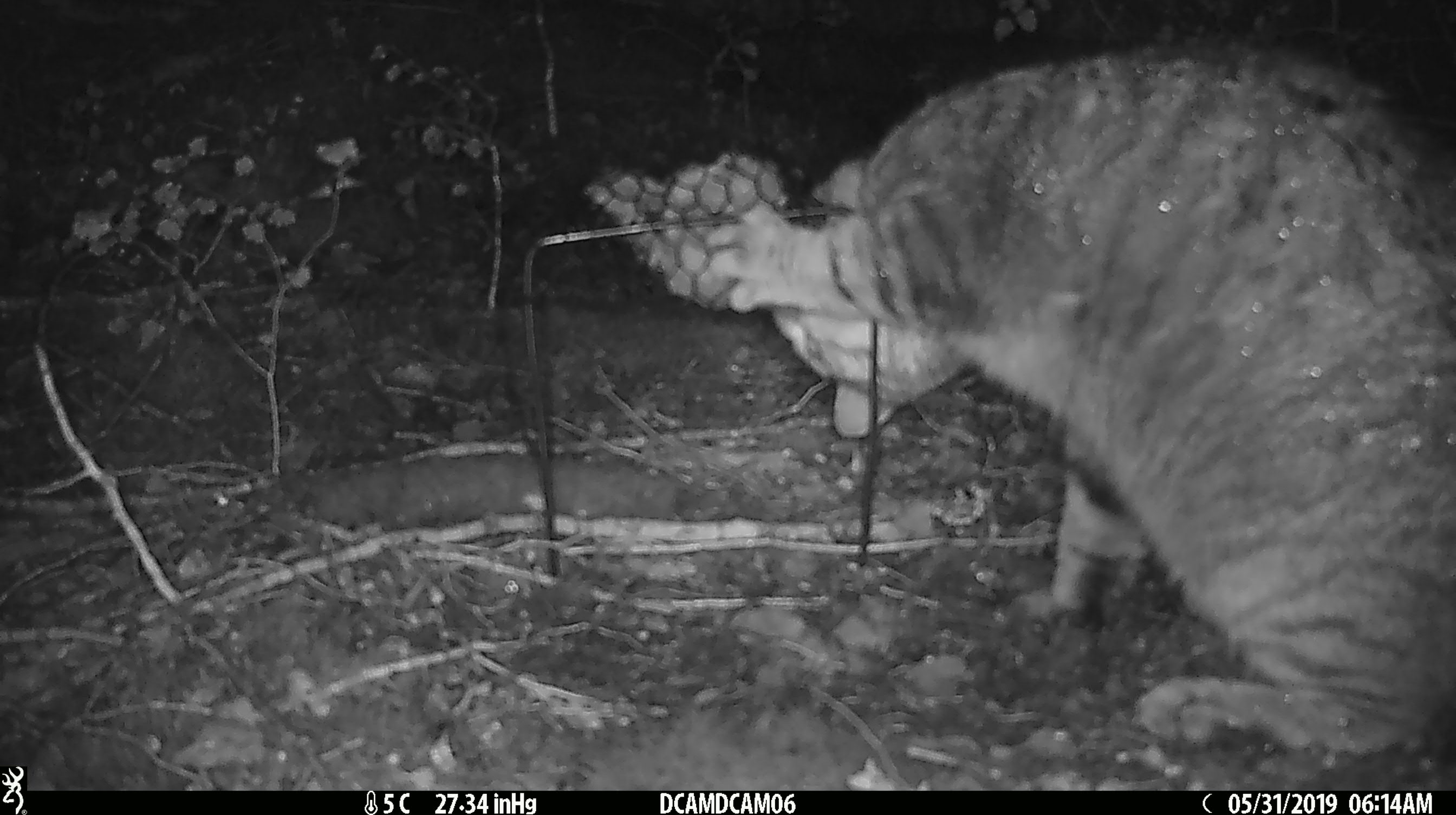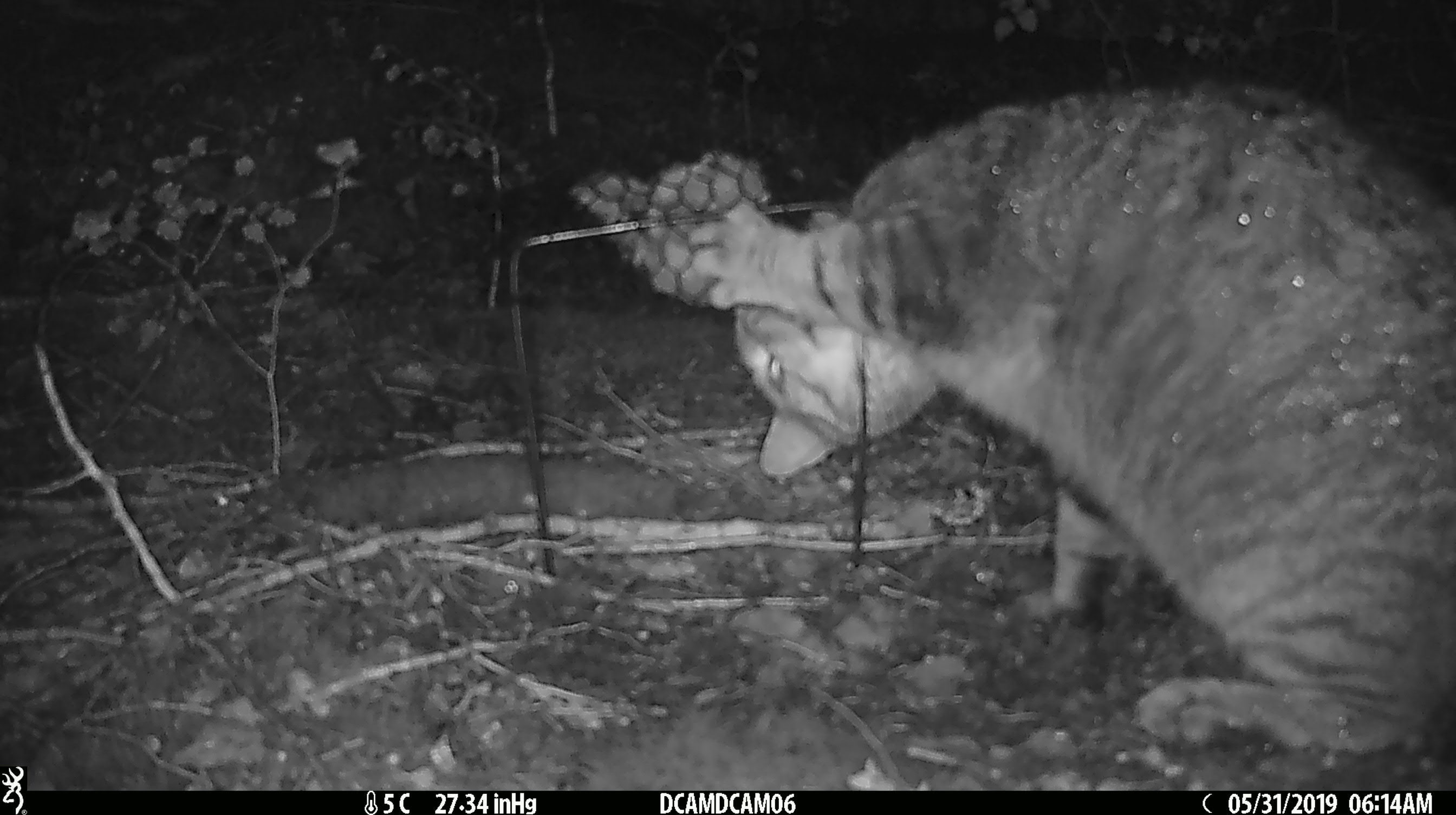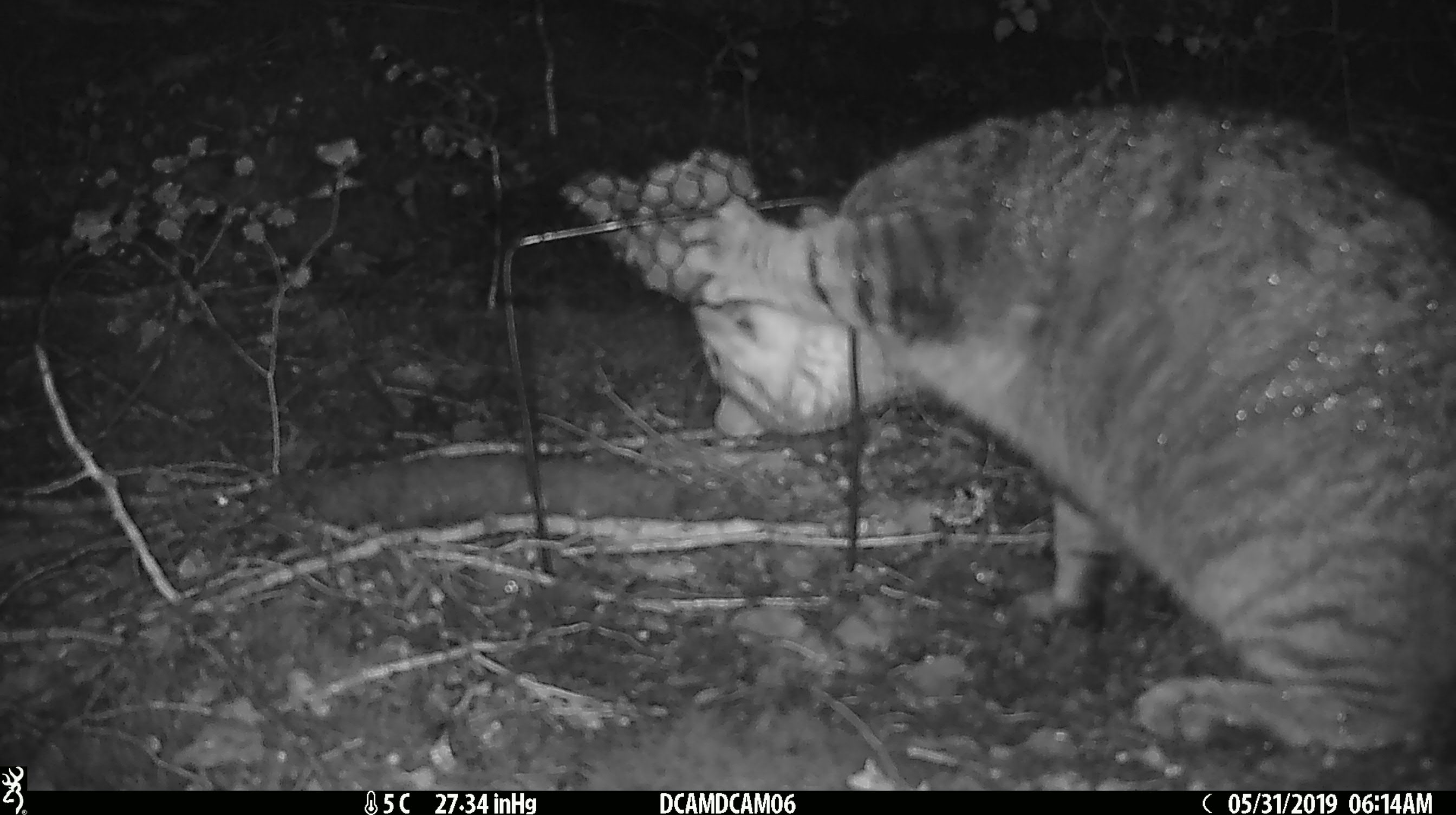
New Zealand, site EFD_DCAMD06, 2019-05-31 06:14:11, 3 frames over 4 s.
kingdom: Animalia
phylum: Chordata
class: Mammalia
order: Carnivora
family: Felidae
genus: Felis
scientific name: Felis catus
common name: domestic cat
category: cat